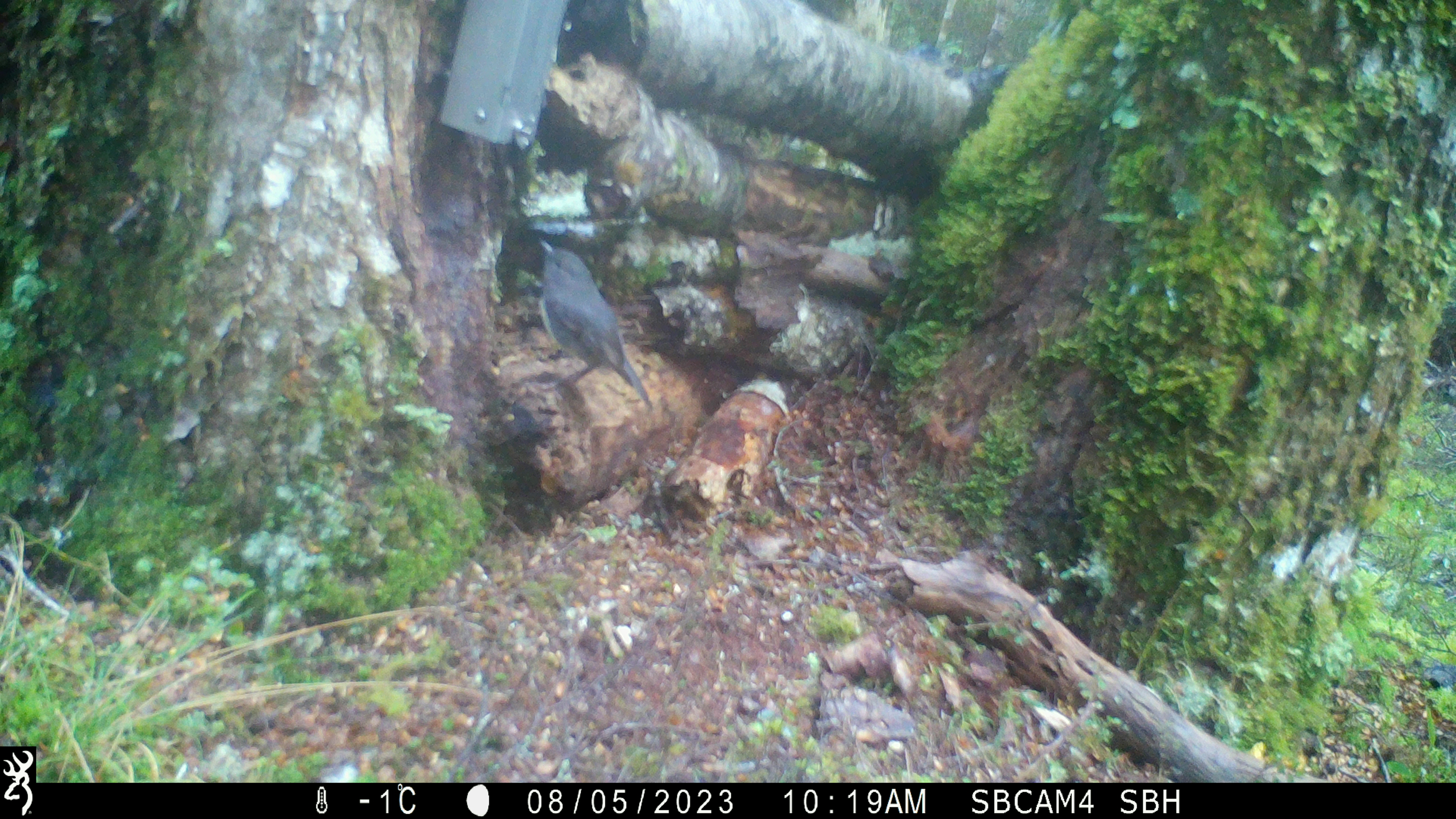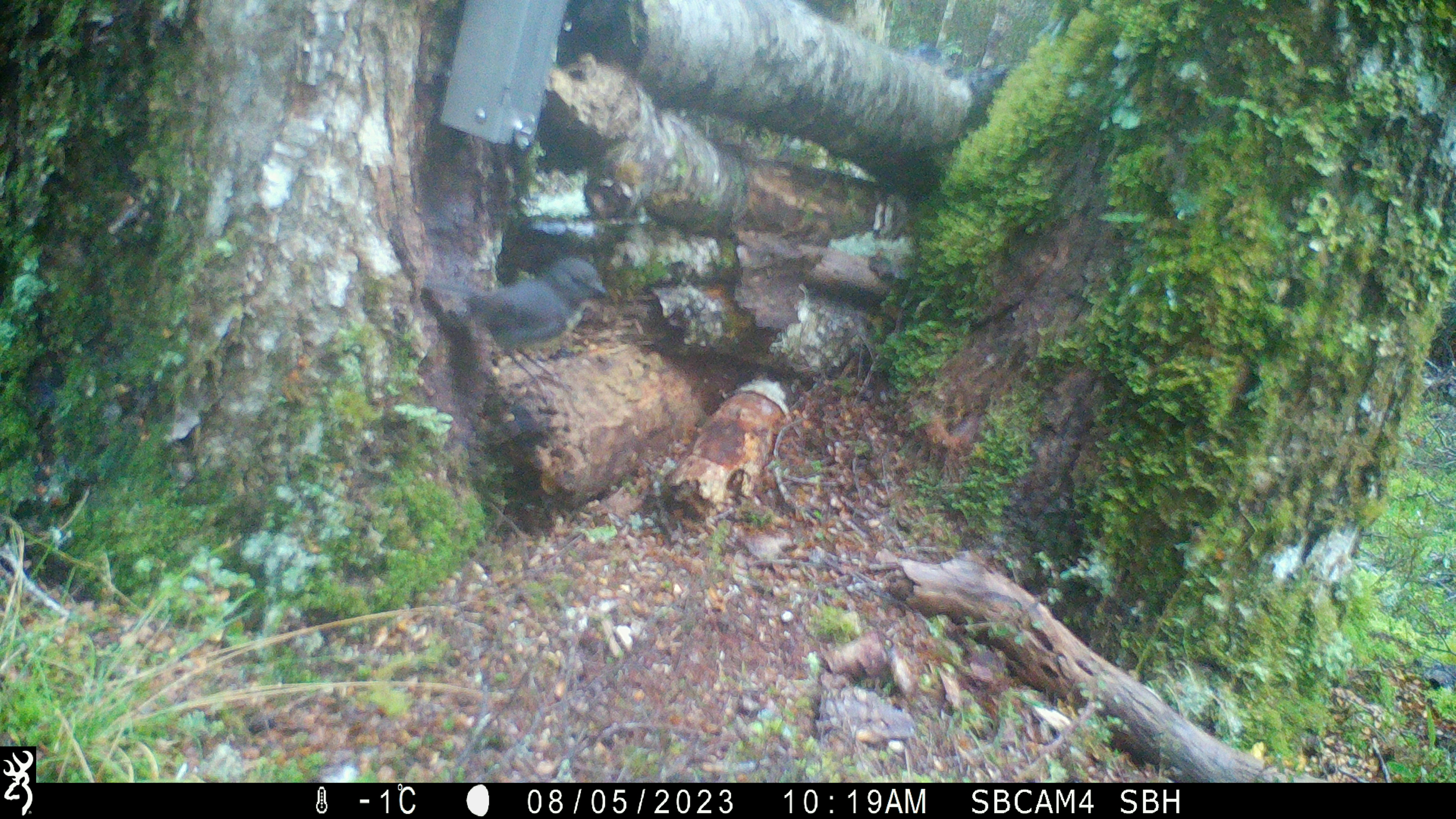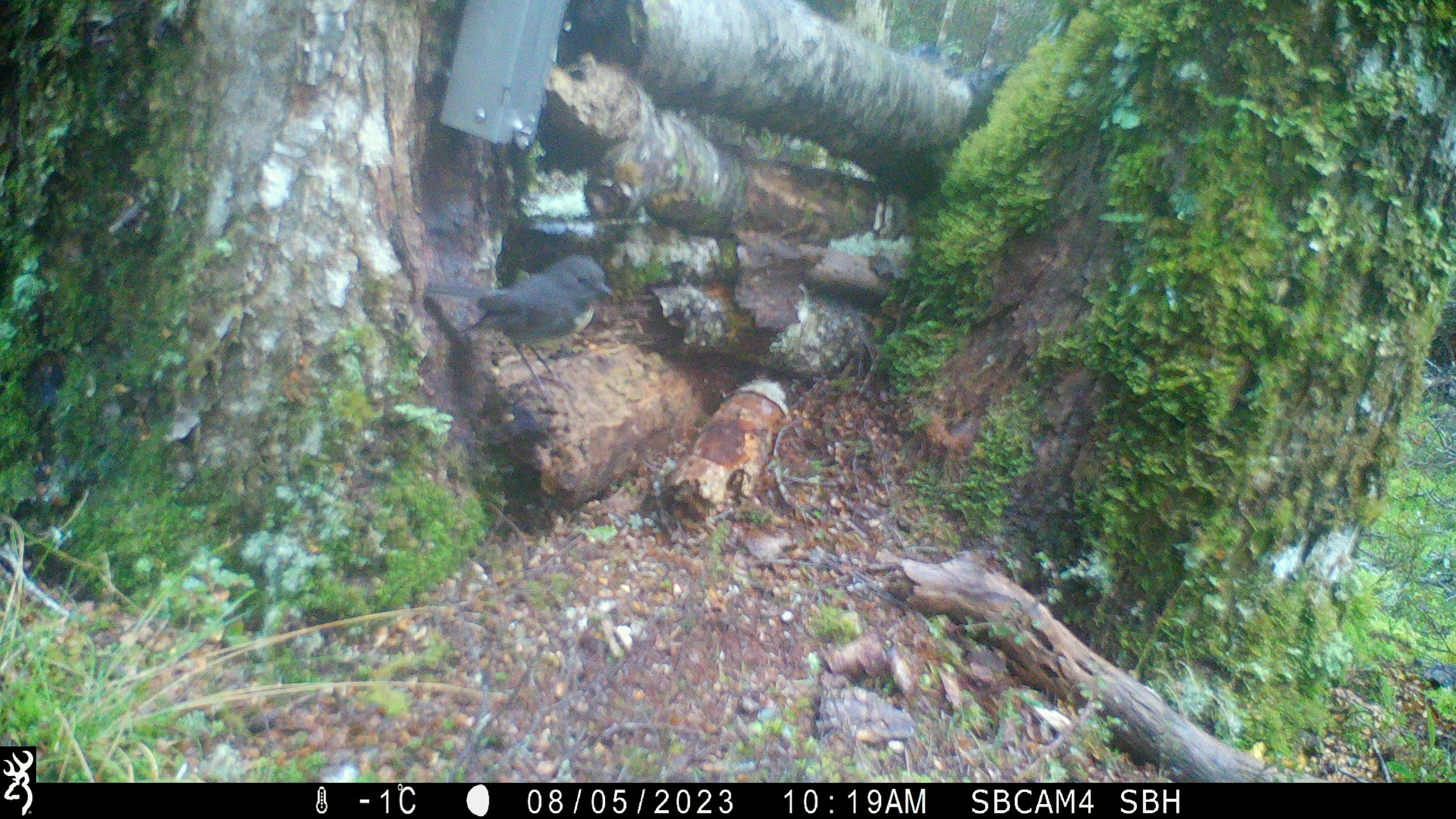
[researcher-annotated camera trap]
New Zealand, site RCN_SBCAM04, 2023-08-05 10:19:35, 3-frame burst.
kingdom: Animalia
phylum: Chordata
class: Aves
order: Passeriformes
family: Petroicidae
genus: Petroica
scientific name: Petroica australis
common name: new zealand robin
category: robin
Robin (new zealand robin) (Petroica australis).